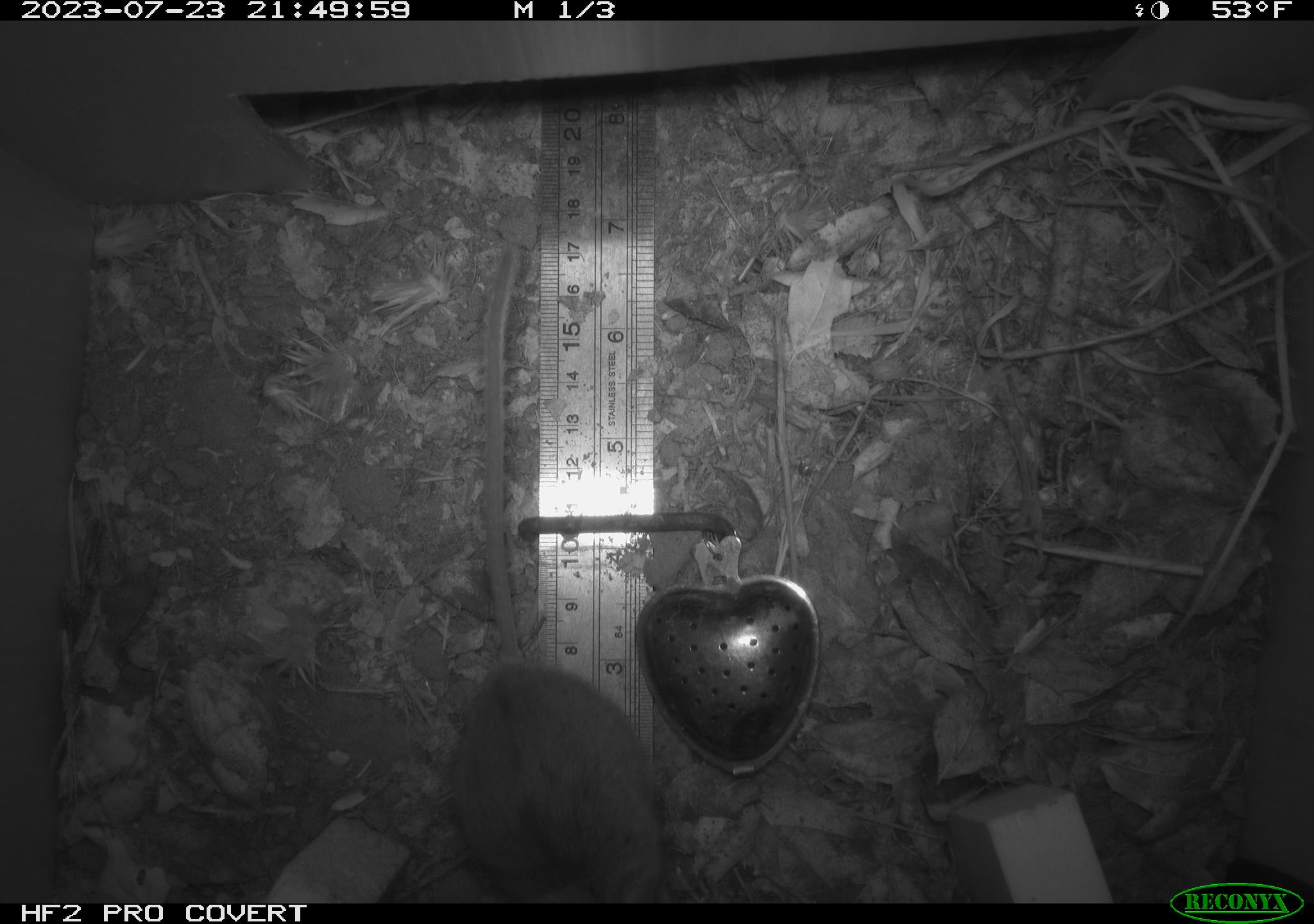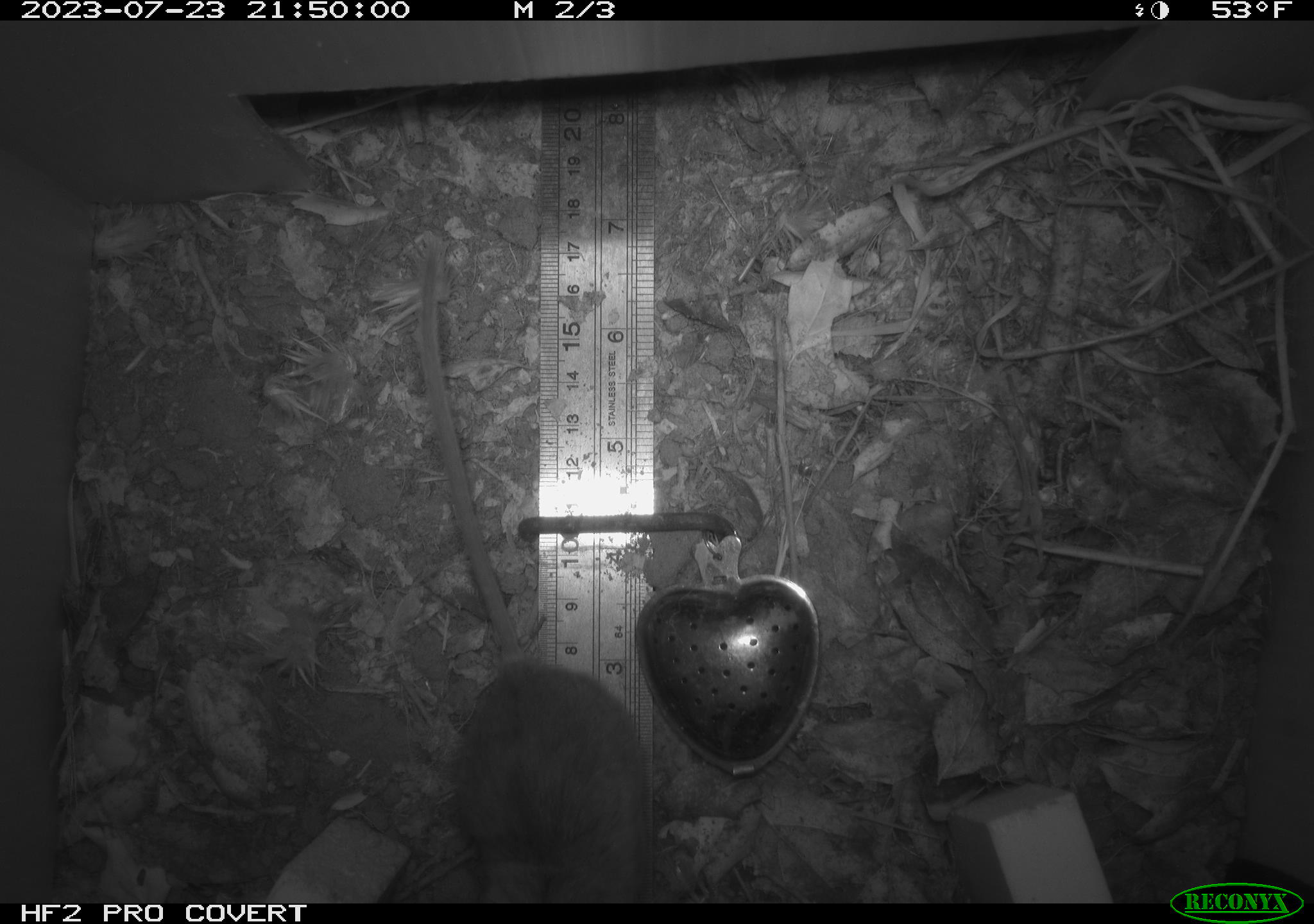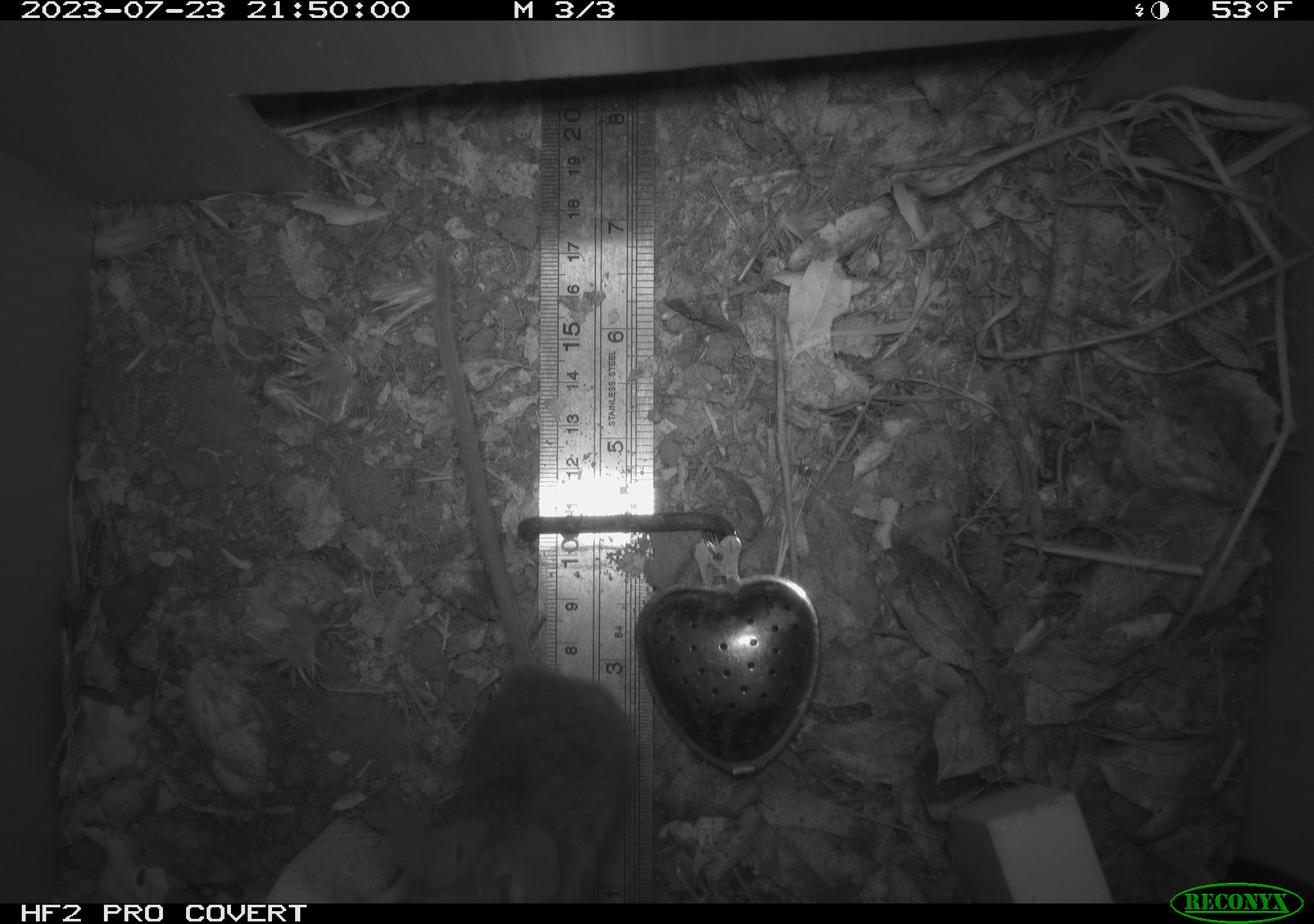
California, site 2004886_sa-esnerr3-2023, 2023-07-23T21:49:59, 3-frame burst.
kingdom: Animalia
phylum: Chordata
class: Mammalia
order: Rodentia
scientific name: Rodentia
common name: mouse species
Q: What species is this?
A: Mouse species (Rodentia).